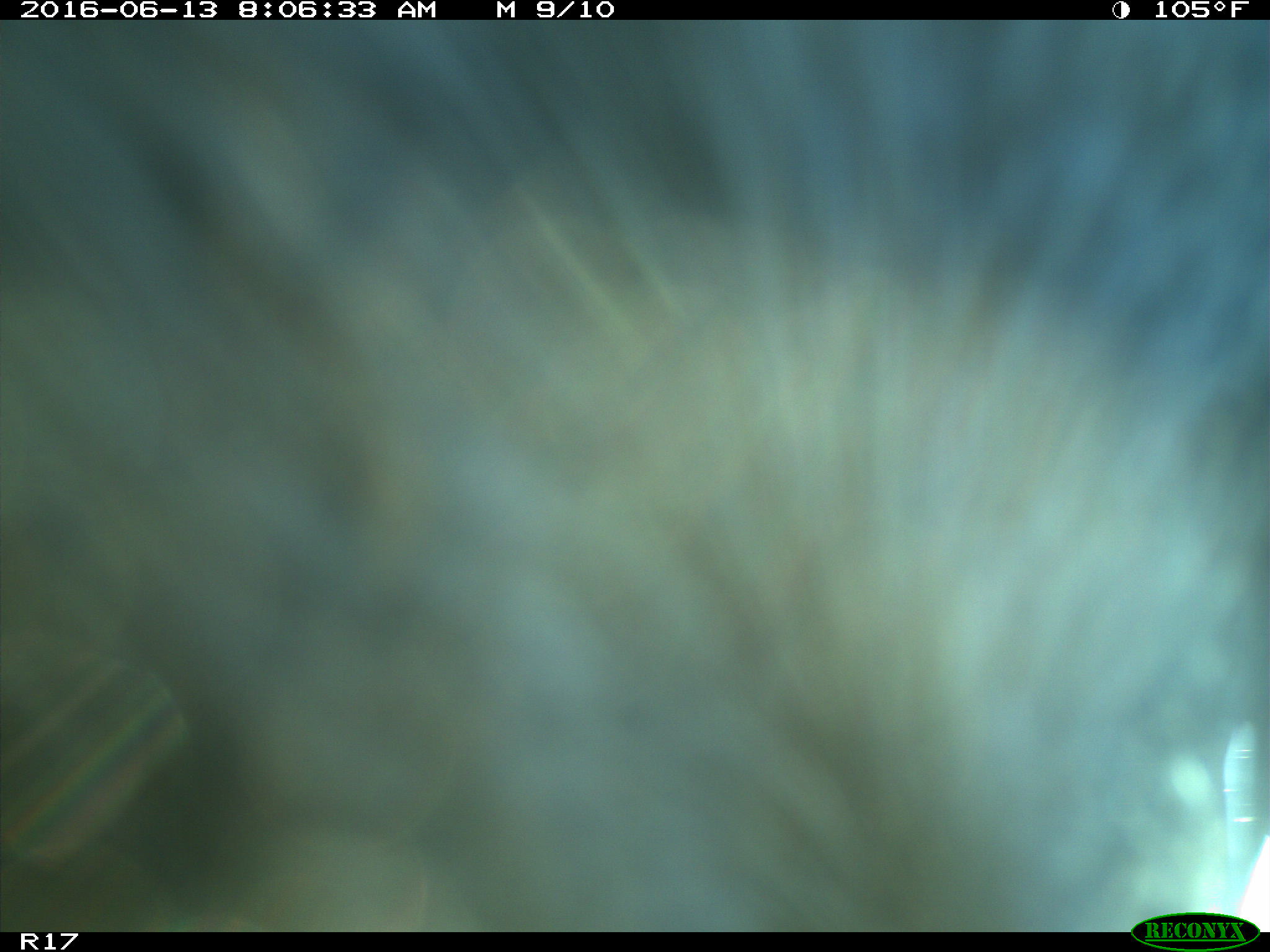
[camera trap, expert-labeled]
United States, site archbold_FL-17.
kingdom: Animalia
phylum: Chordata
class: Mammalia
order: Artiodactyla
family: Bovidae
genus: Bos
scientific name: Bos taurus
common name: domestic cow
Bos taurus (domestic cow).